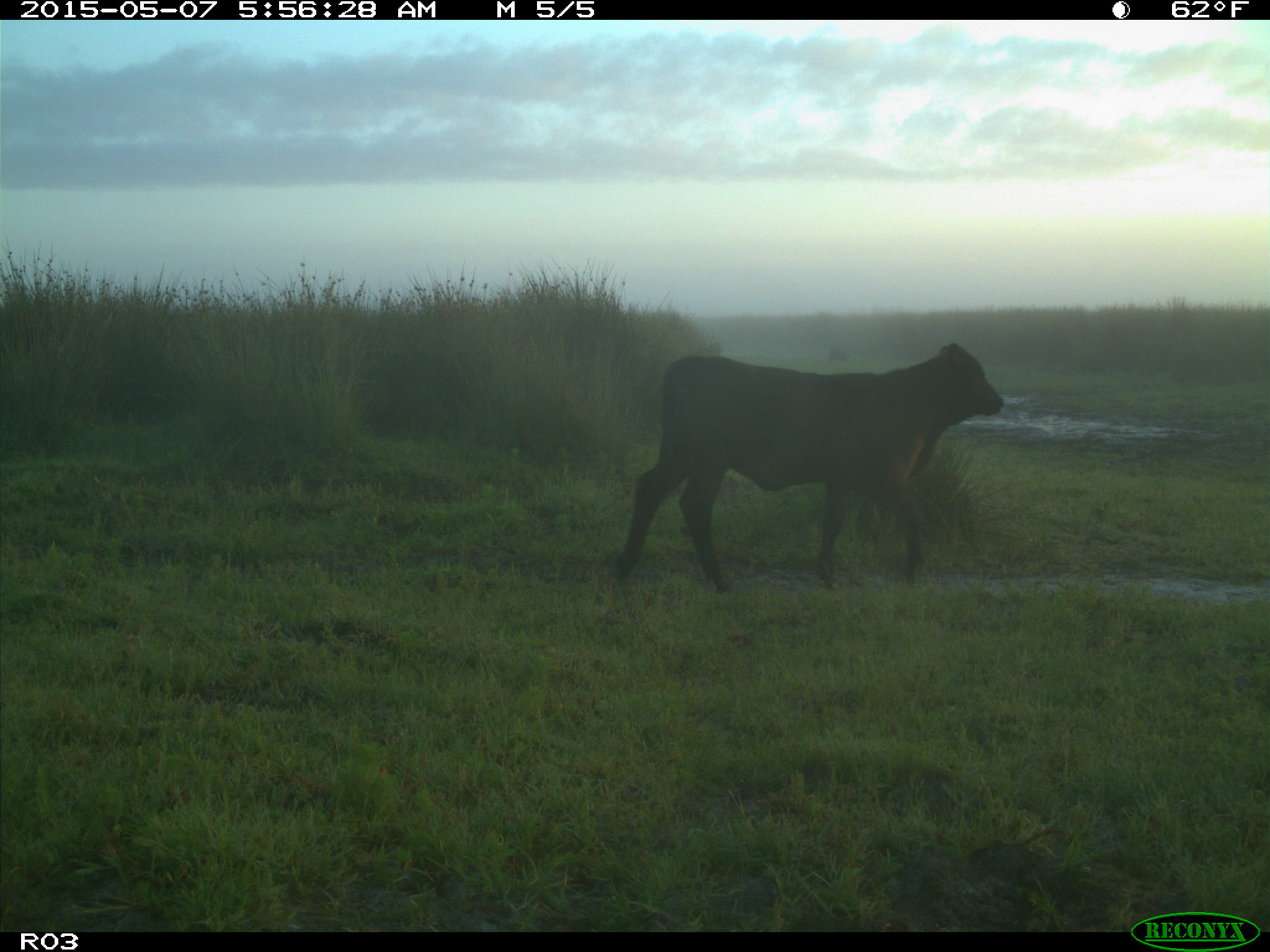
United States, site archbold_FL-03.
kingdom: Animalia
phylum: Chordata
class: Mammalia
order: Artiodactyla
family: Bovidae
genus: Bos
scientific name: Bos taurus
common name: domestic cow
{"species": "Bos taurus (domestic cow)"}